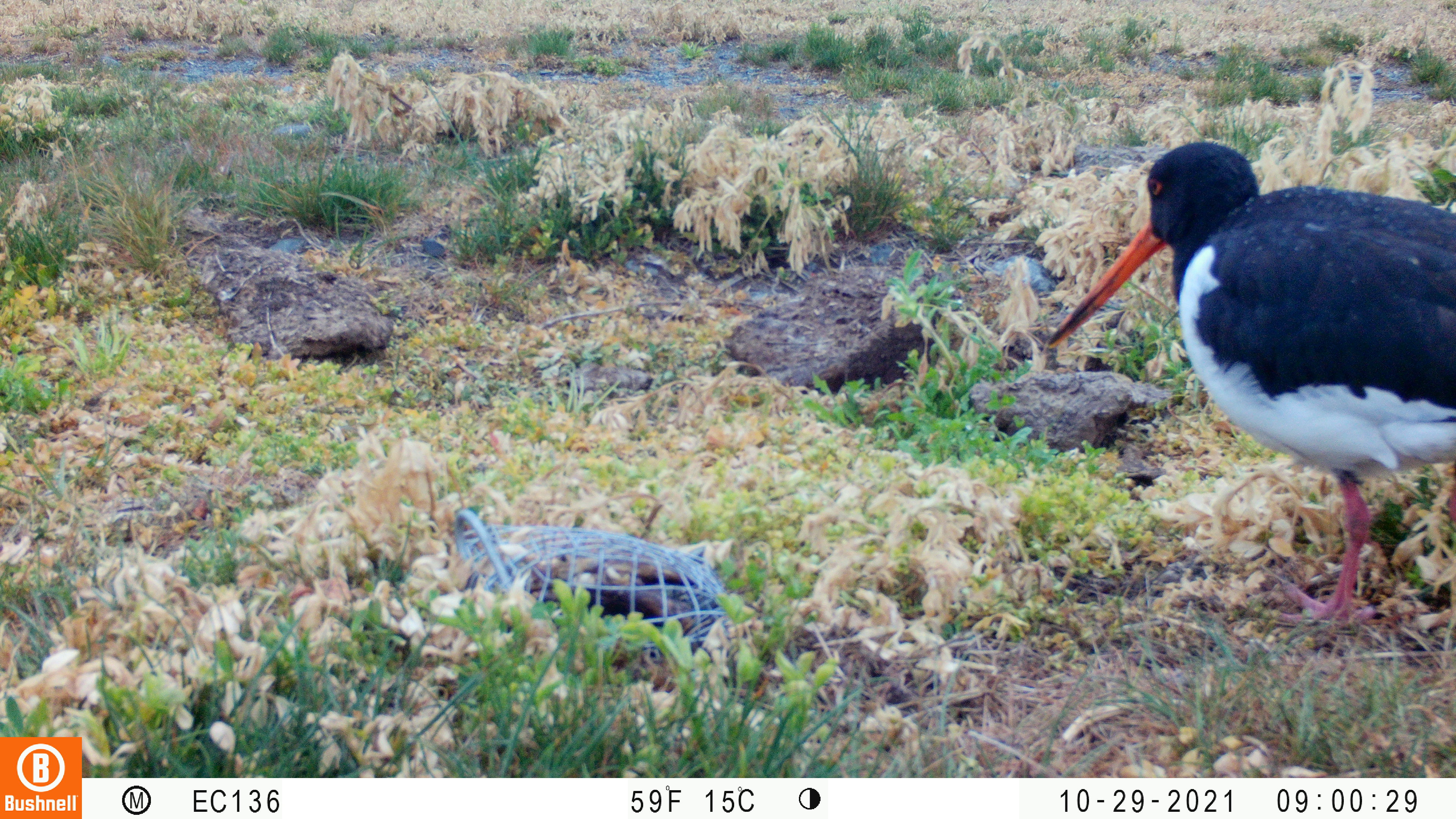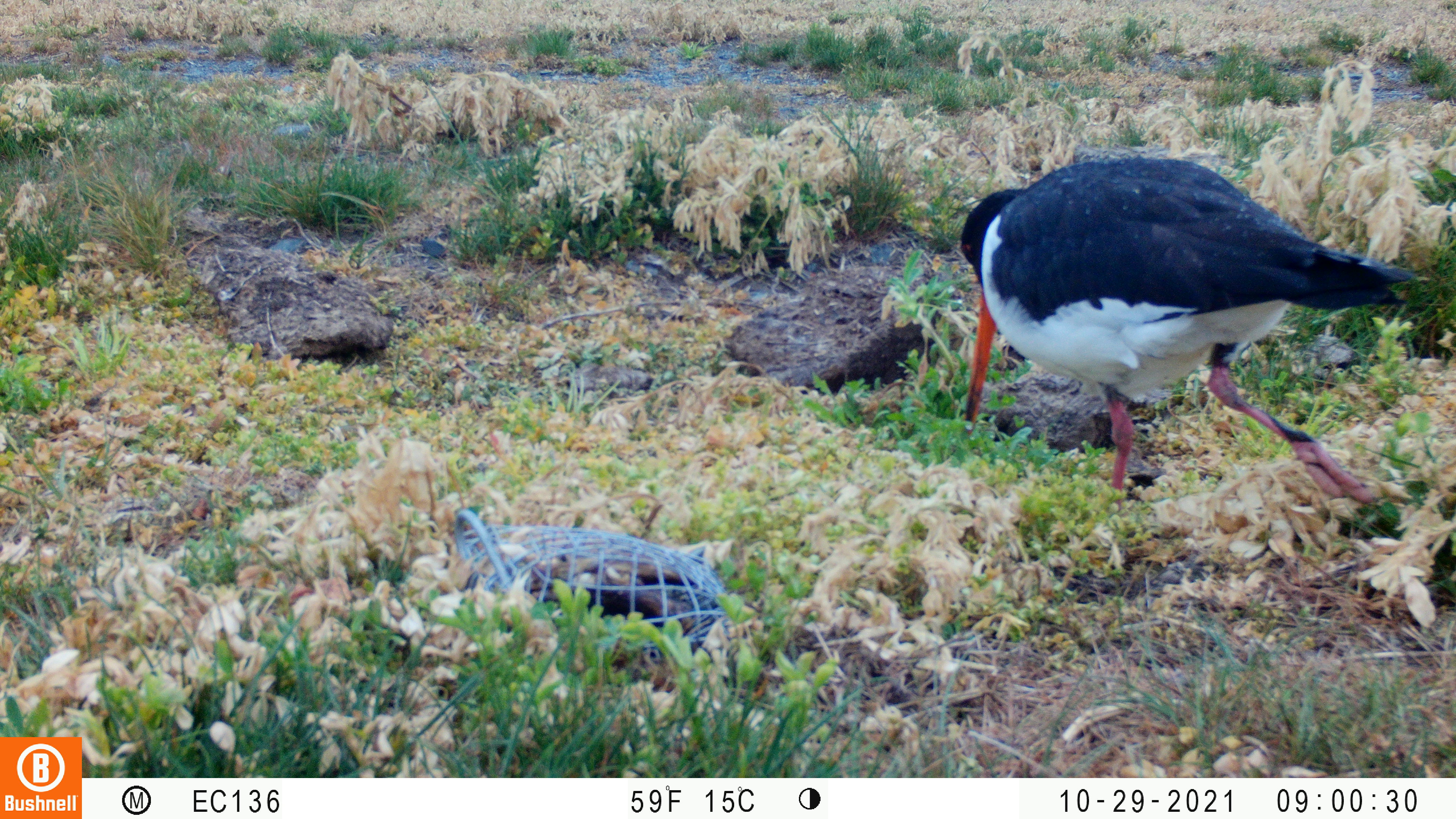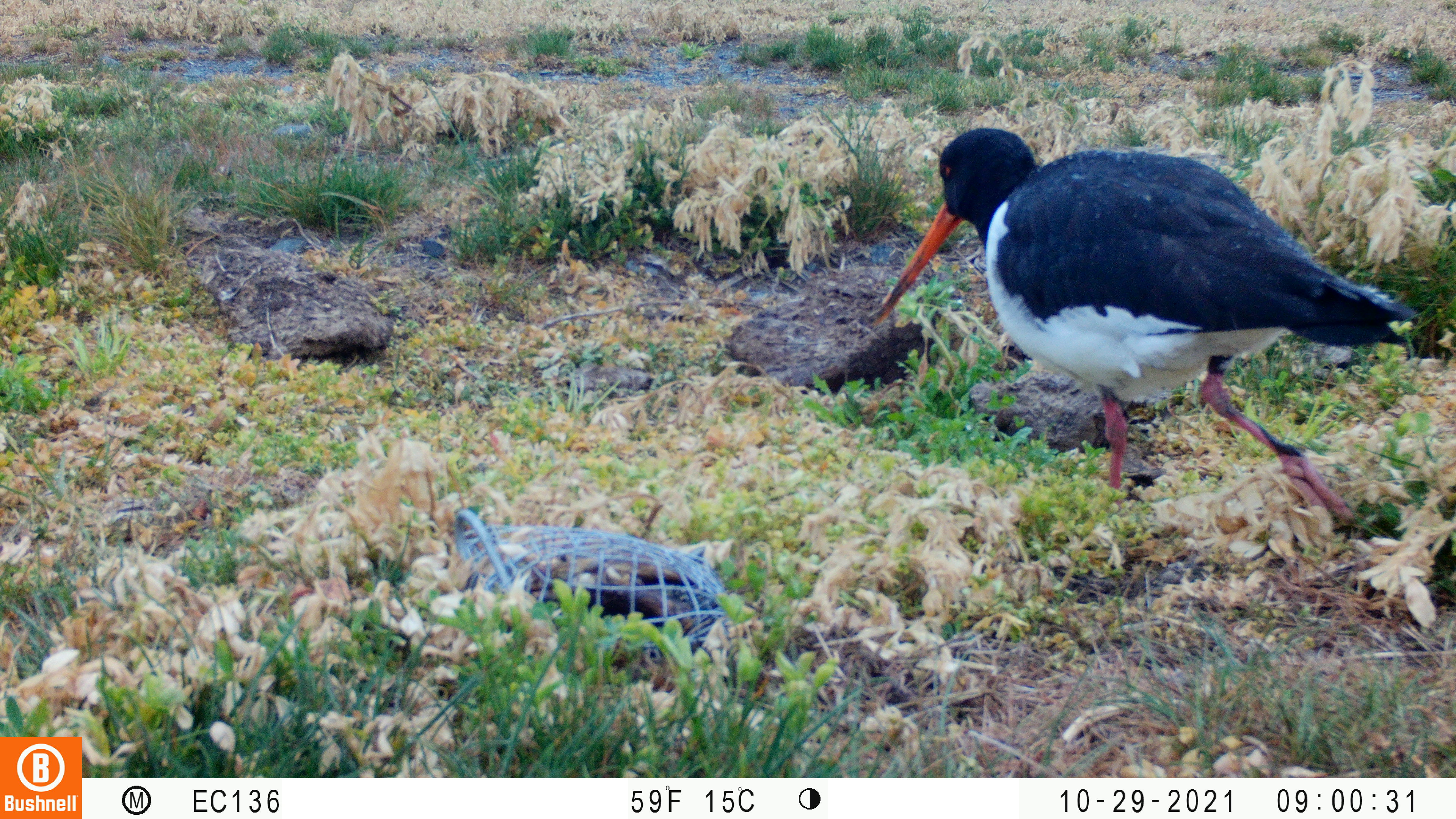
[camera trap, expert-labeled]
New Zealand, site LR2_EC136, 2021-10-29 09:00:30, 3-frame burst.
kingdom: Animalia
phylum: Chordata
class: Aves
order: Charadriiformes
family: Haematopodidae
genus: Haematopus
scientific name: Haematopus unicolor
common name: variable oystercatcher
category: oystercatcher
Oystercatcher (variable oystercatcher) (Haematopus unicolor).